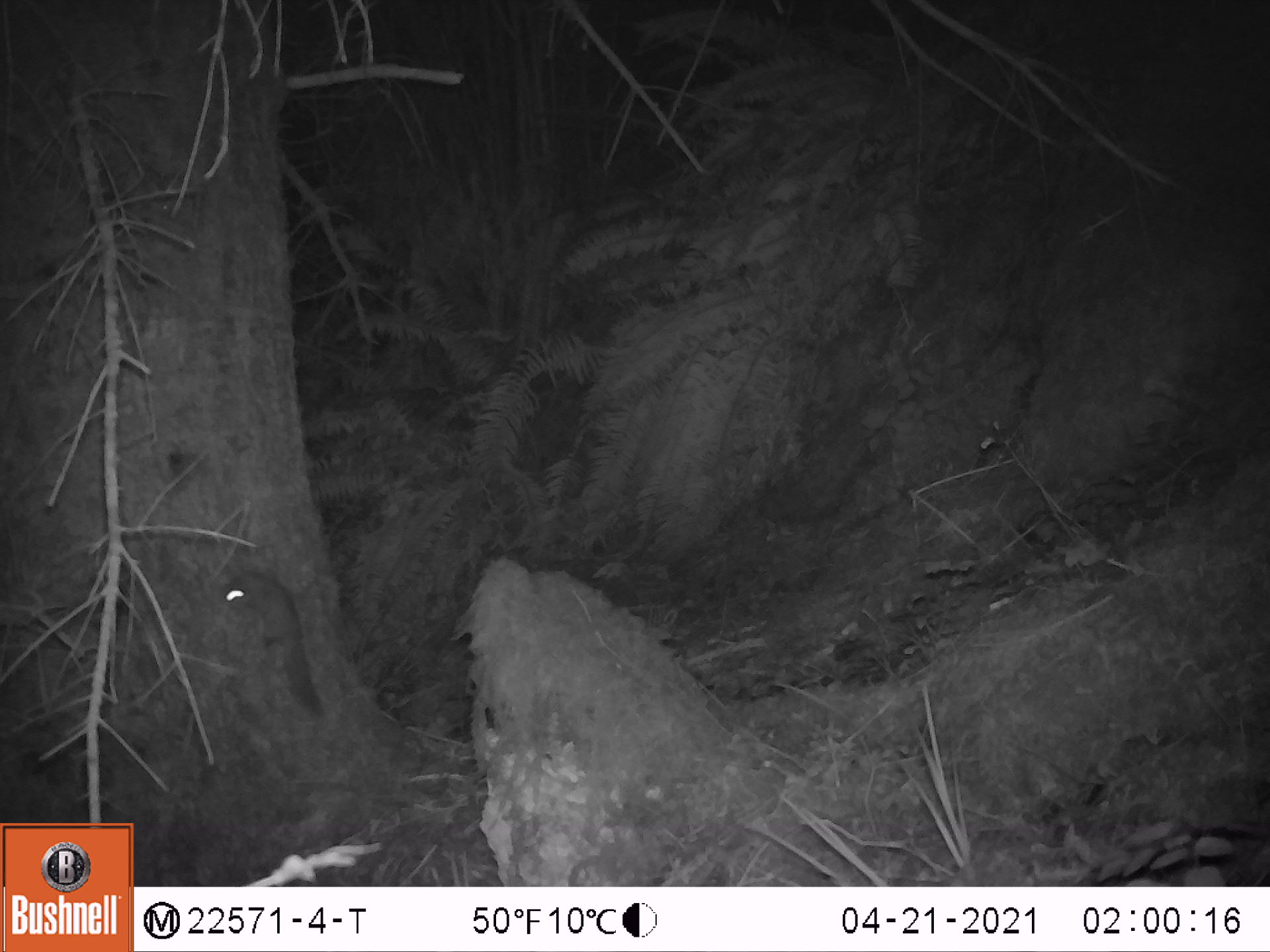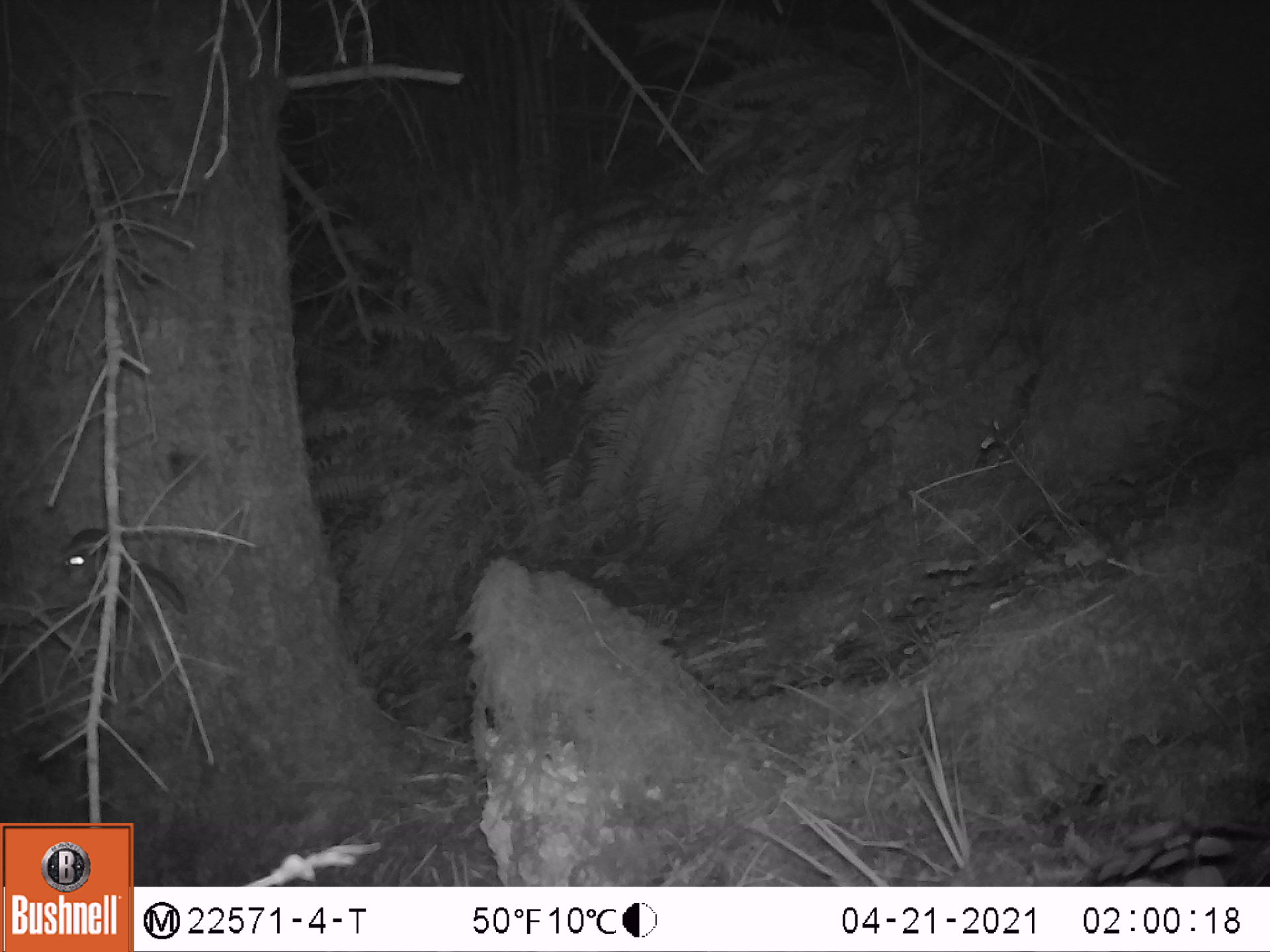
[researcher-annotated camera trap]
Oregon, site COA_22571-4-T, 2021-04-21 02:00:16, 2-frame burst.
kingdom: Animalia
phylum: Chordata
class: Mammalia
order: Rodentia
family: Sciuridae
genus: Glaucomys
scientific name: Glaucomys oregonensis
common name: humboldt's flying squirrel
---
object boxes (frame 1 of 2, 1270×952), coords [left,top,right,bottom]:
humboldt's flying squirrel: [221,560,326,719]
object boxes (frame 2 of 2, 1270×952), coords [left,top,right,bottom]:
humboldt's flying squirrel: [58,523,193,621]